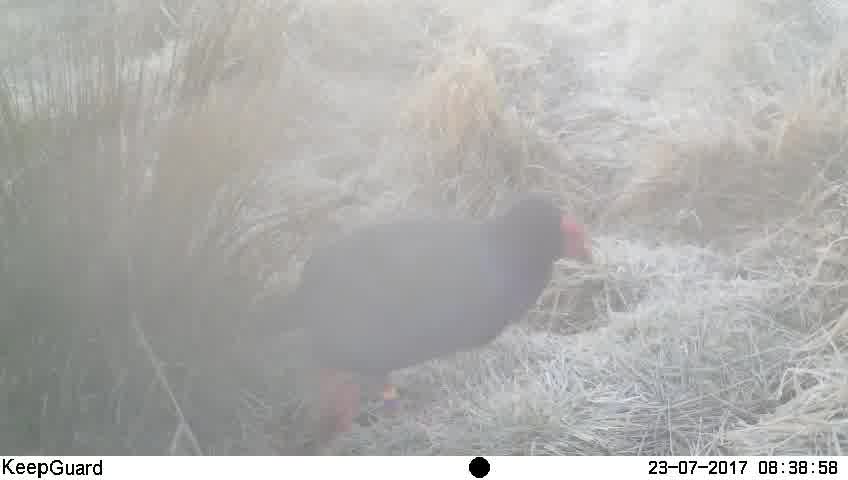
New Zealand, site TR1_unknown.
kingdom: Animalia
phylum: Chordata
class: Aves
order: Gruiformes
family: Rallidae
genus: Porphyrio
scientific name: Porphyrio mantelli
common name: takahe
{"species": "takahe (Porphyrio mantelli)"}